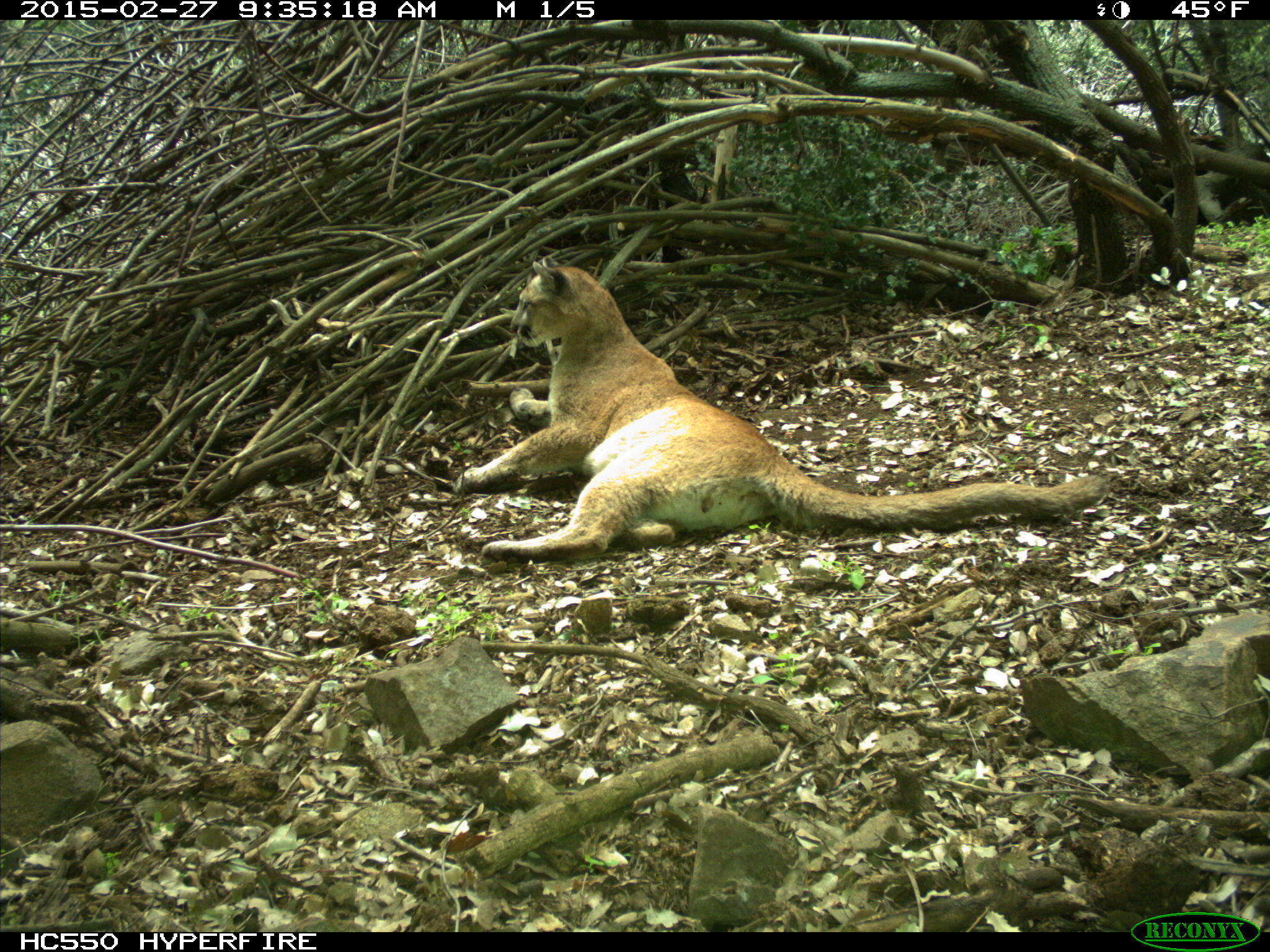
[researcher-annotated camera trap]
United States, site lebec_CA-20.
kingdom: Animalia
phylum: Chordata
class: Mammalia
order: Carnivora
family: Felidae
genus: Puma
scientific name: Puma concolor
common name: mountain lion